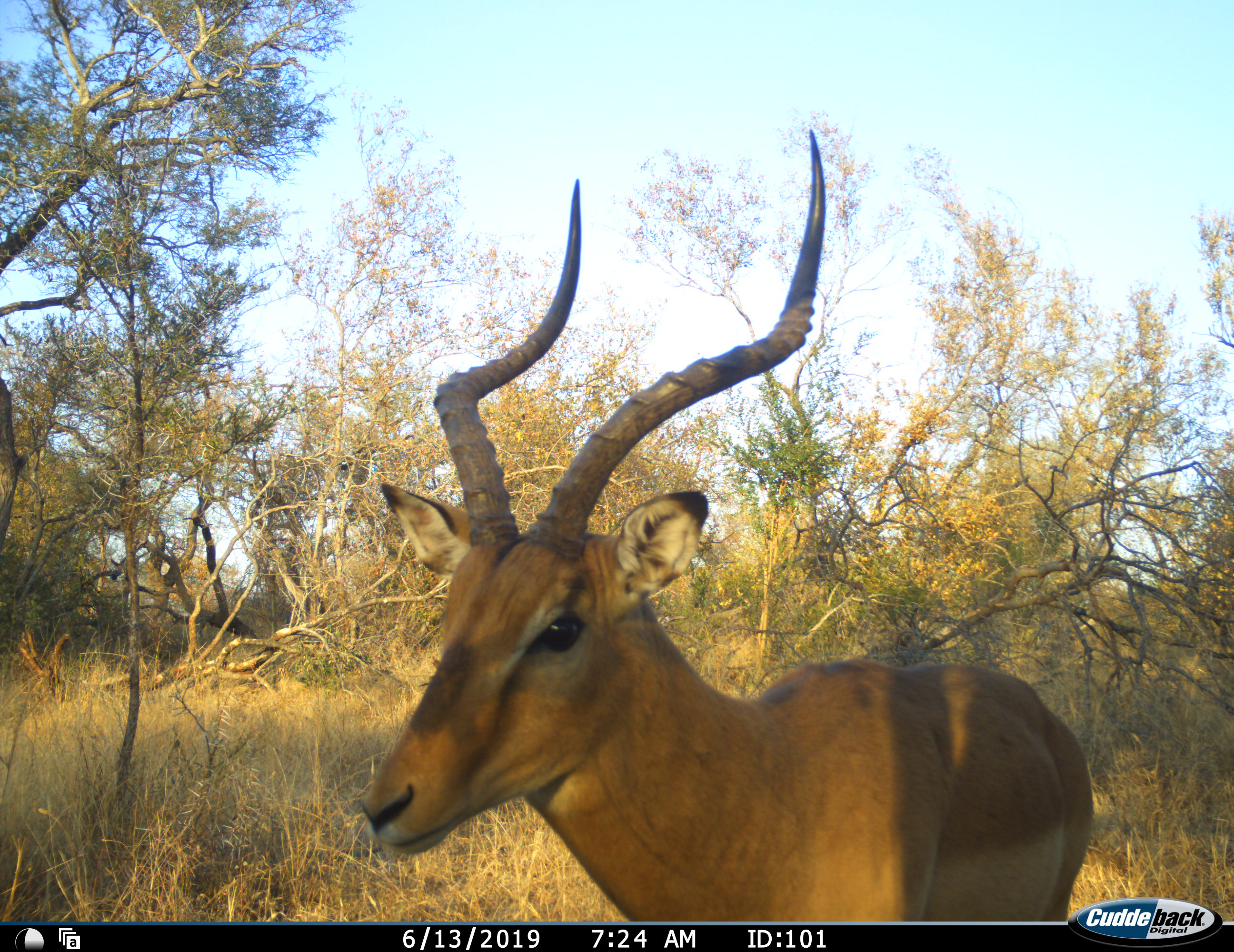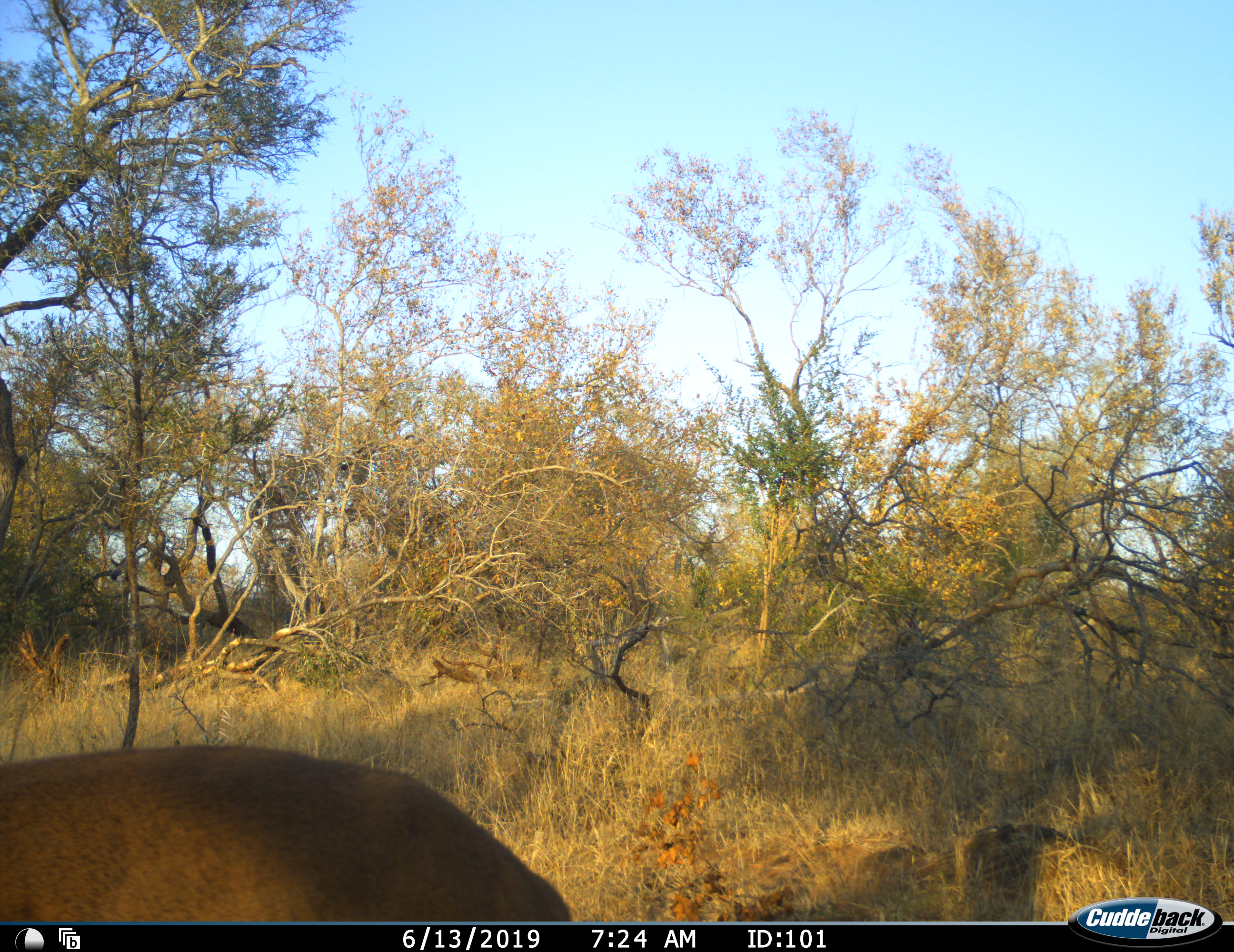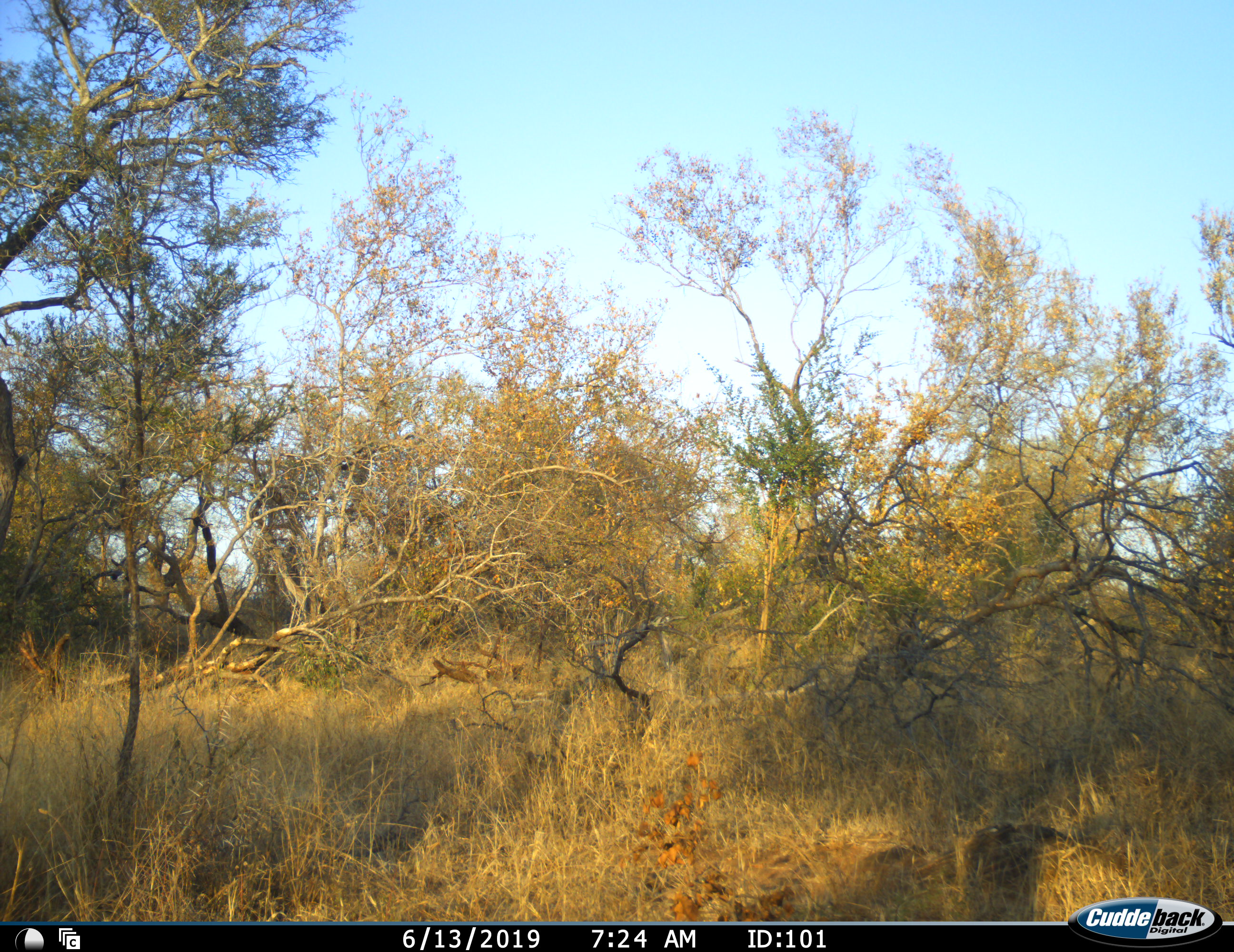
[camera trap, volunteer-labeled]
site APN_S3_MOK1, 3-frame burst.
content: unidentified animal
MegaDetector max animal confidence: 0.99